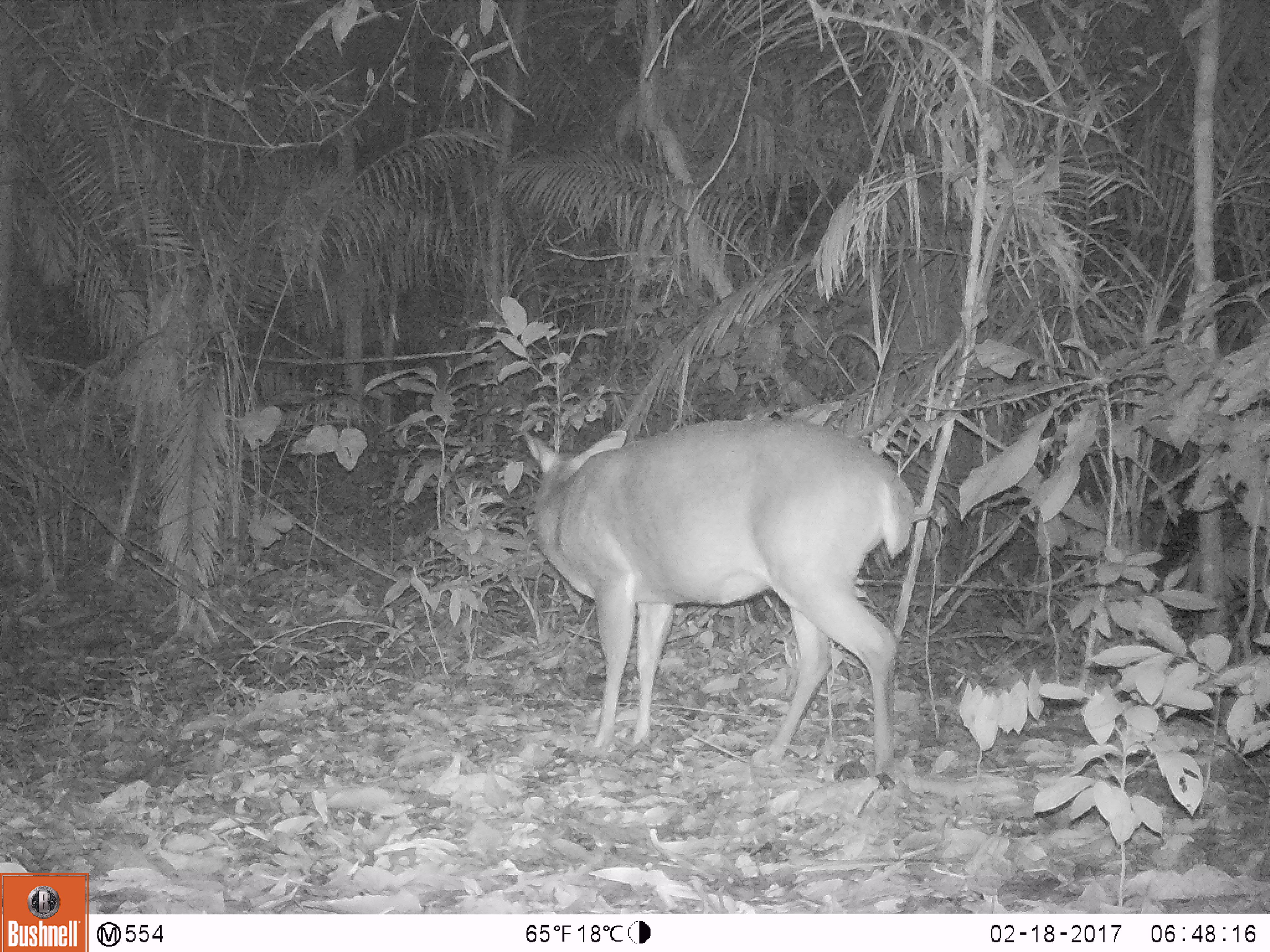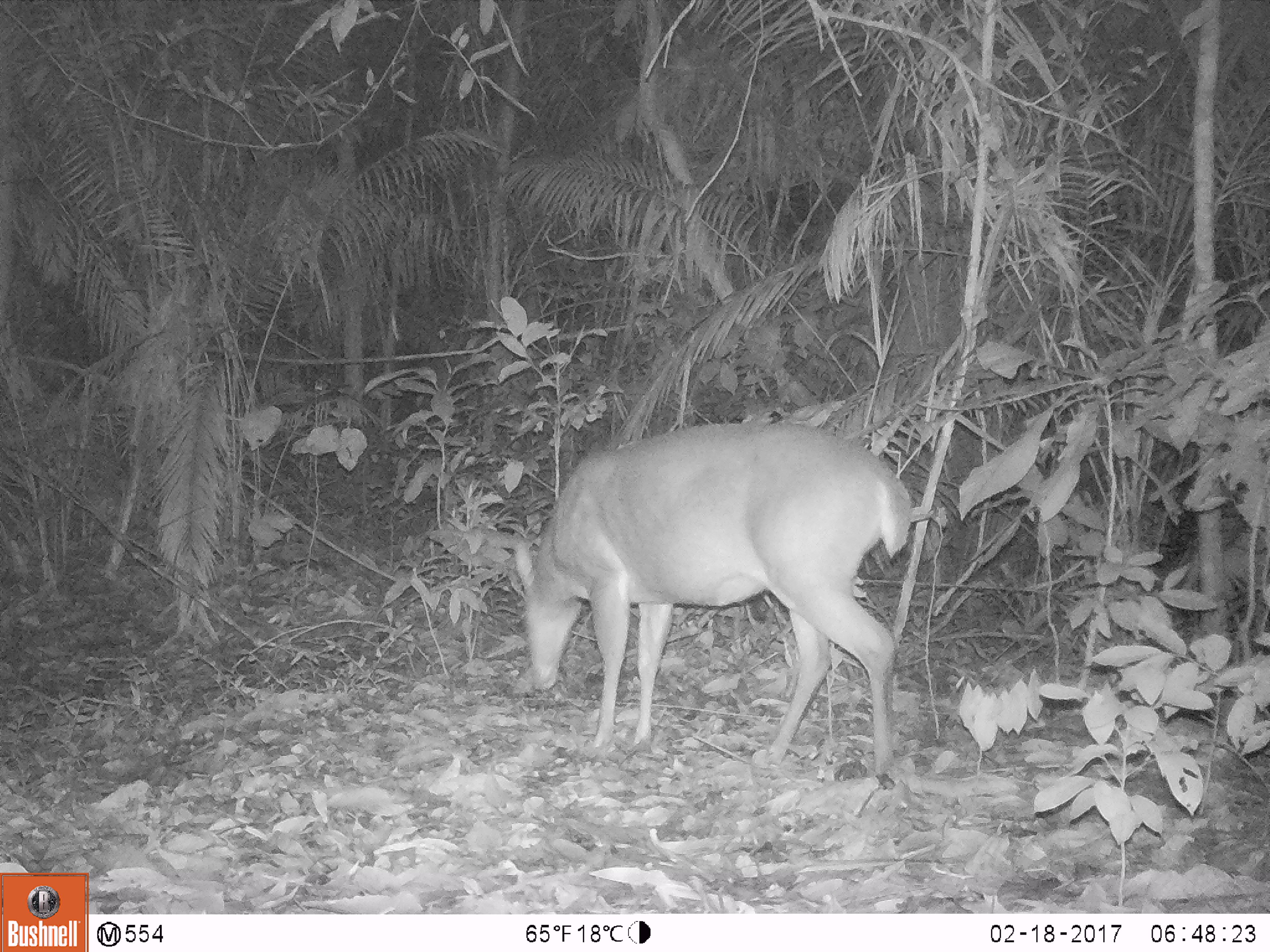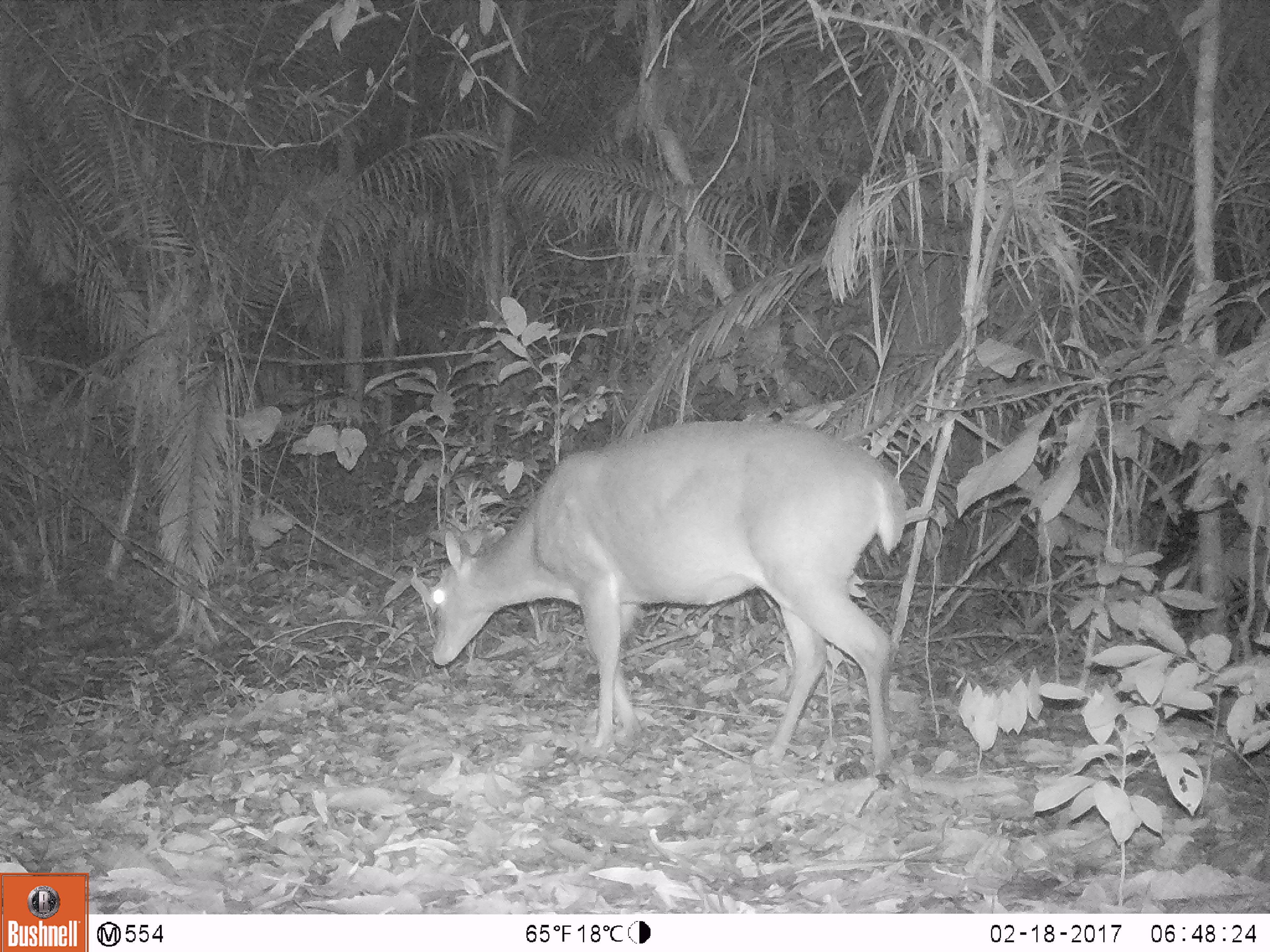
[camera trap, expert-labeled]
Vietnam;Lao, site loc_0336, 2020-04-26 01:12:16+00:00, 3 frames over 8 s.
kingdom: Animalia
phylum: Chordata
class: Mammalia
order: Artiodactyla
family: Cervidae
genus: Muntiacus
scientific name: Muntiacus vuquangensis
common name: large-antlered muntjac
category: large antlered muntjac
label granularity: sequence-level